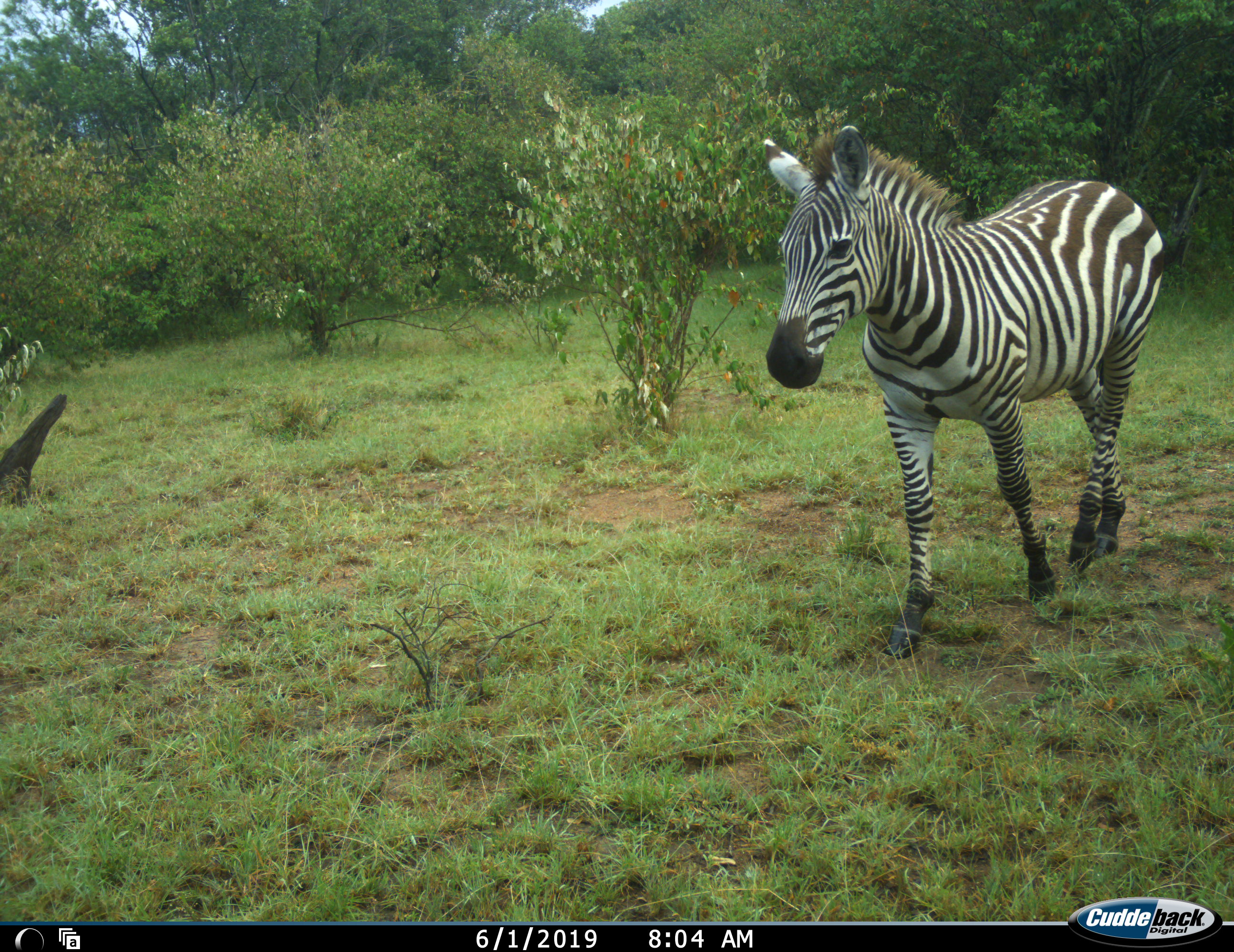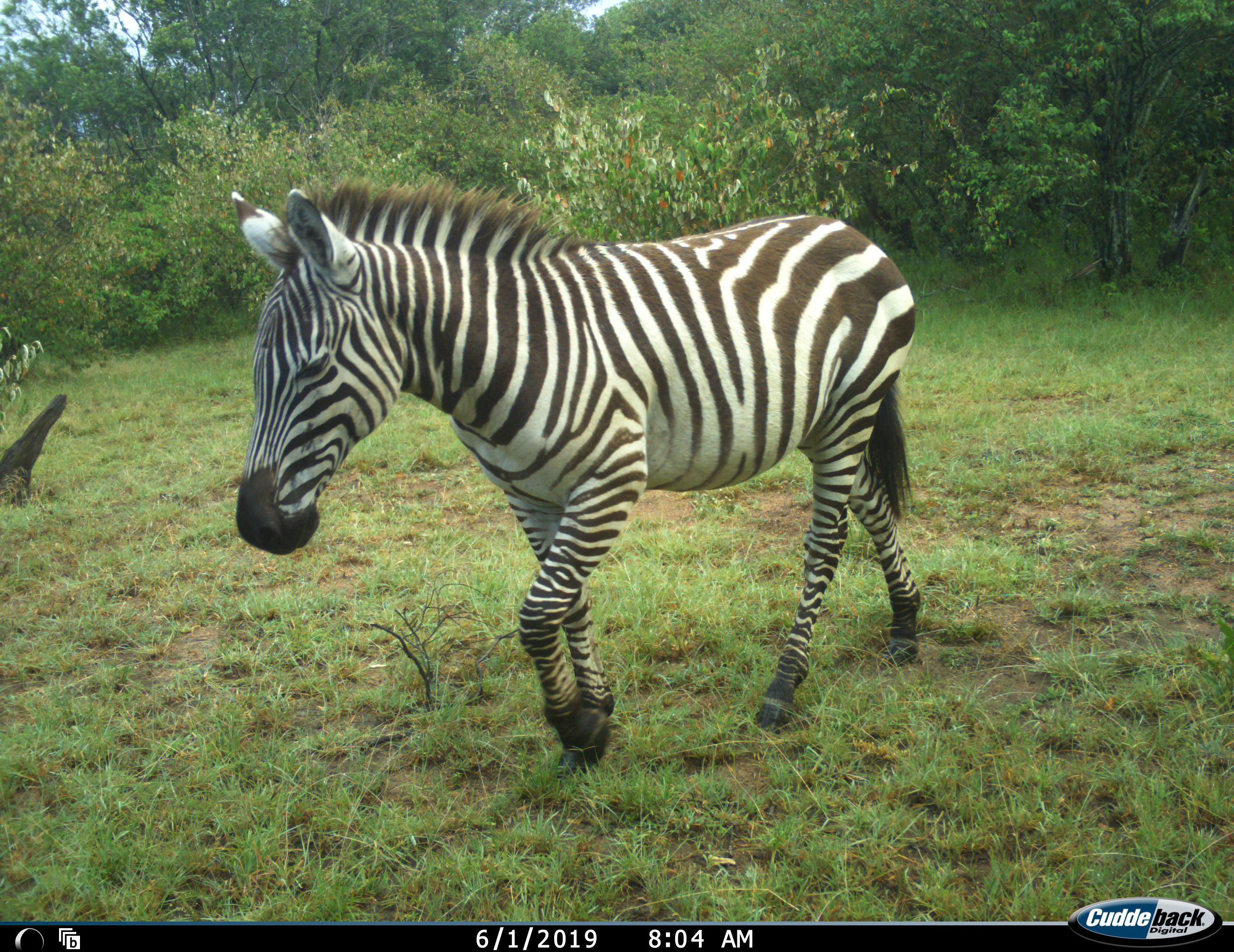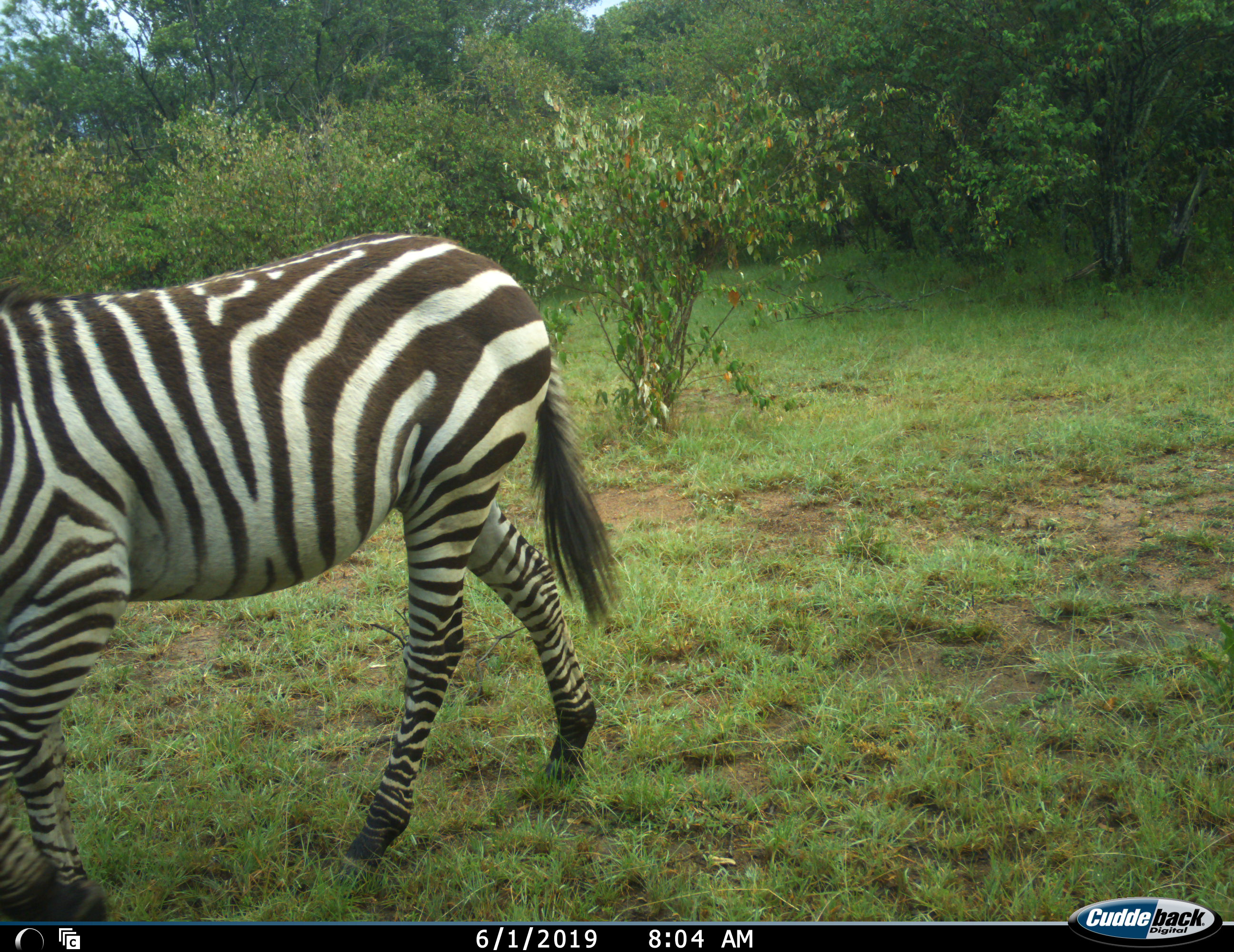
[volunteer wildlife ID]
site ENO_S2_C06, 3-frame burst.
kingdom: Animalia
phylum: Chordata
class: Mammalia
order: Perissodactyla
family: Equidae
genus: Equus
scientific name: Equus quagga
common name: plains zebra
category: zebraplains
Zebraplains (plains zebra) (Equus quagga), count 1. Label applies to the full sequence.